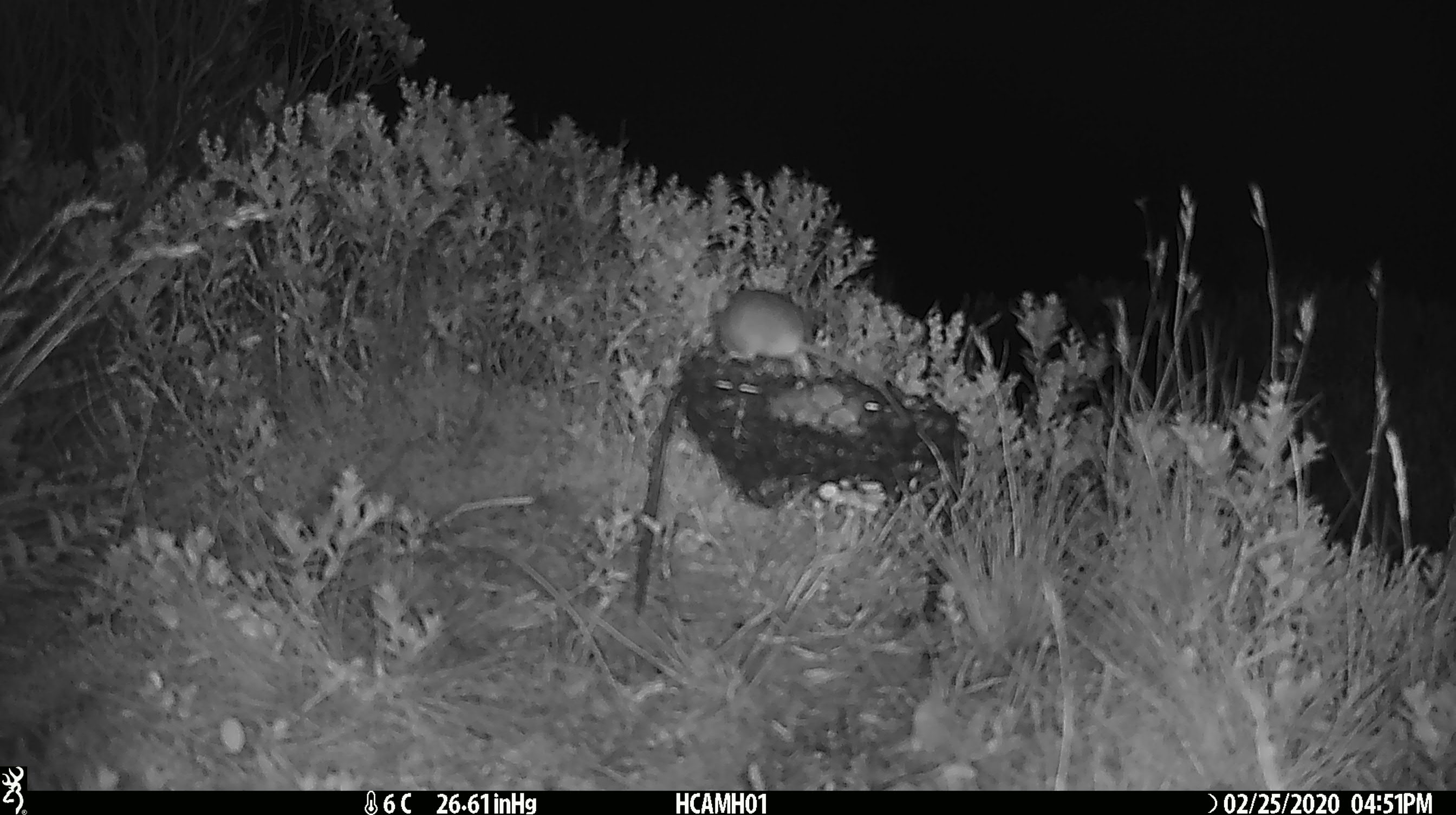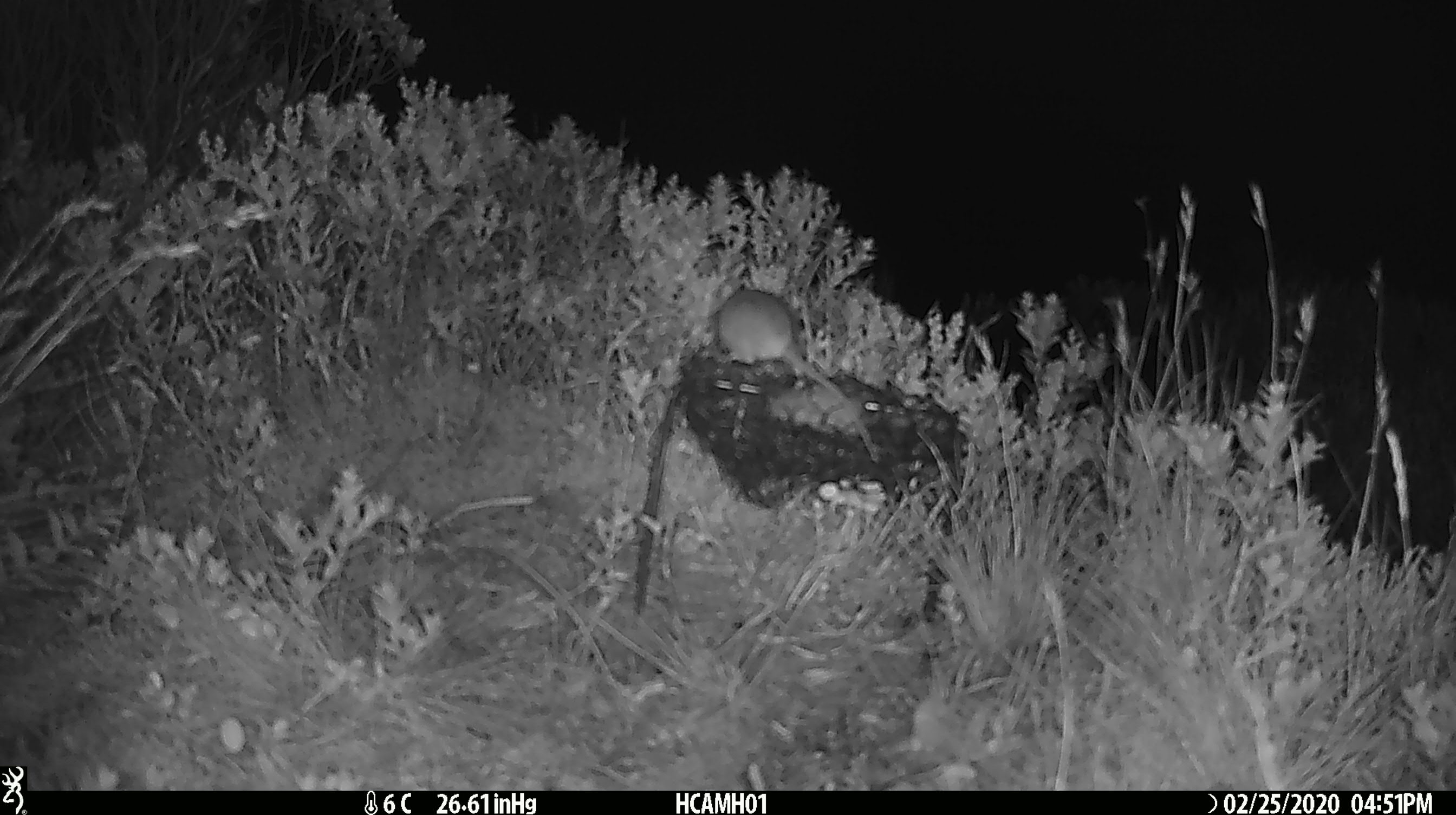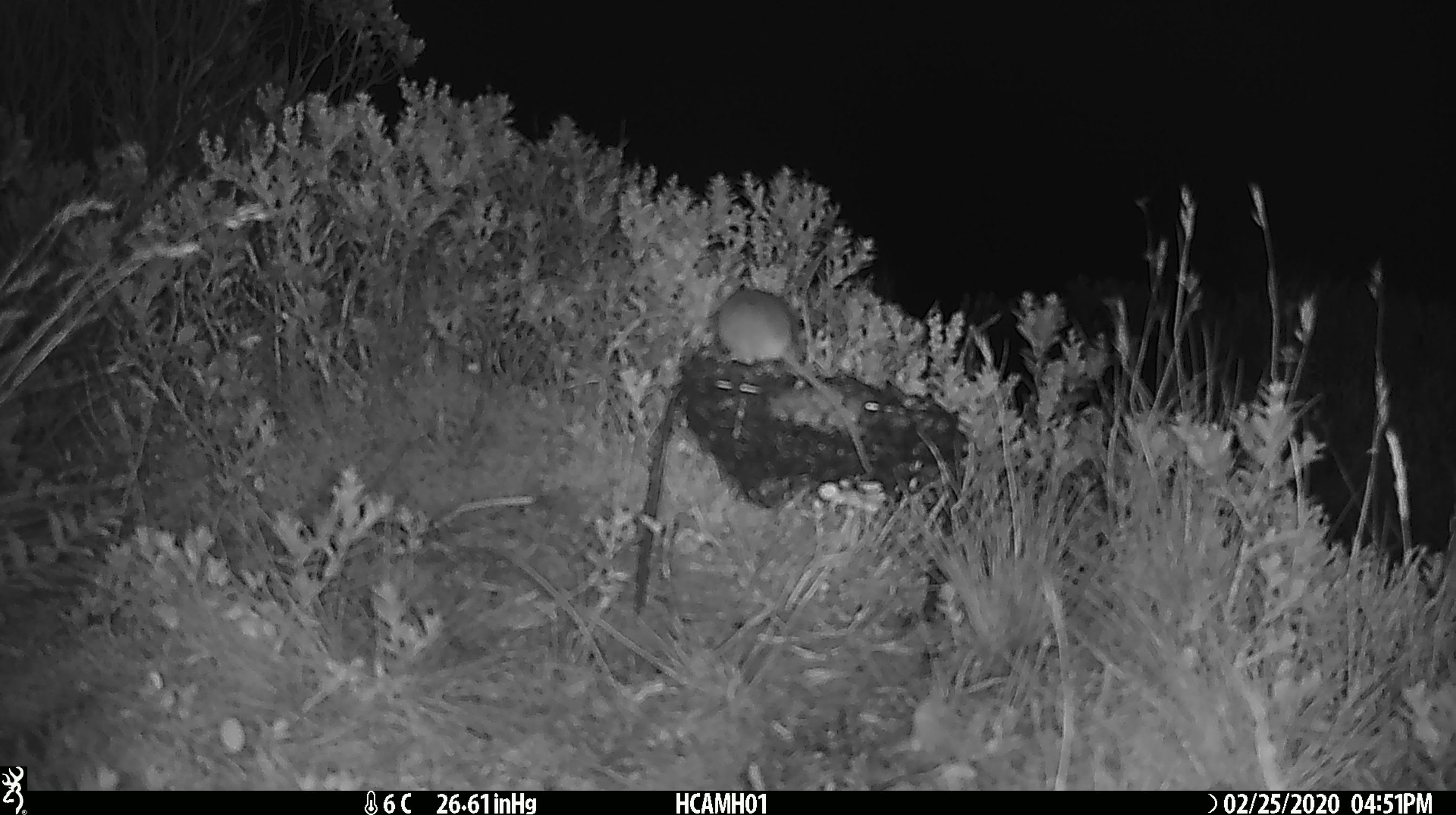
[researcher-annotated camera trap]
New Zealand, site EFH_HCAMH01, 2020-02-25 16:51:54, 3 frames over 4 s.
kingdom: Animalia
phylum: Chordata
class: Mammalia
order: Rodentia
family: Muridae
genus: Mus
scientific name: Mus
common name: mouse